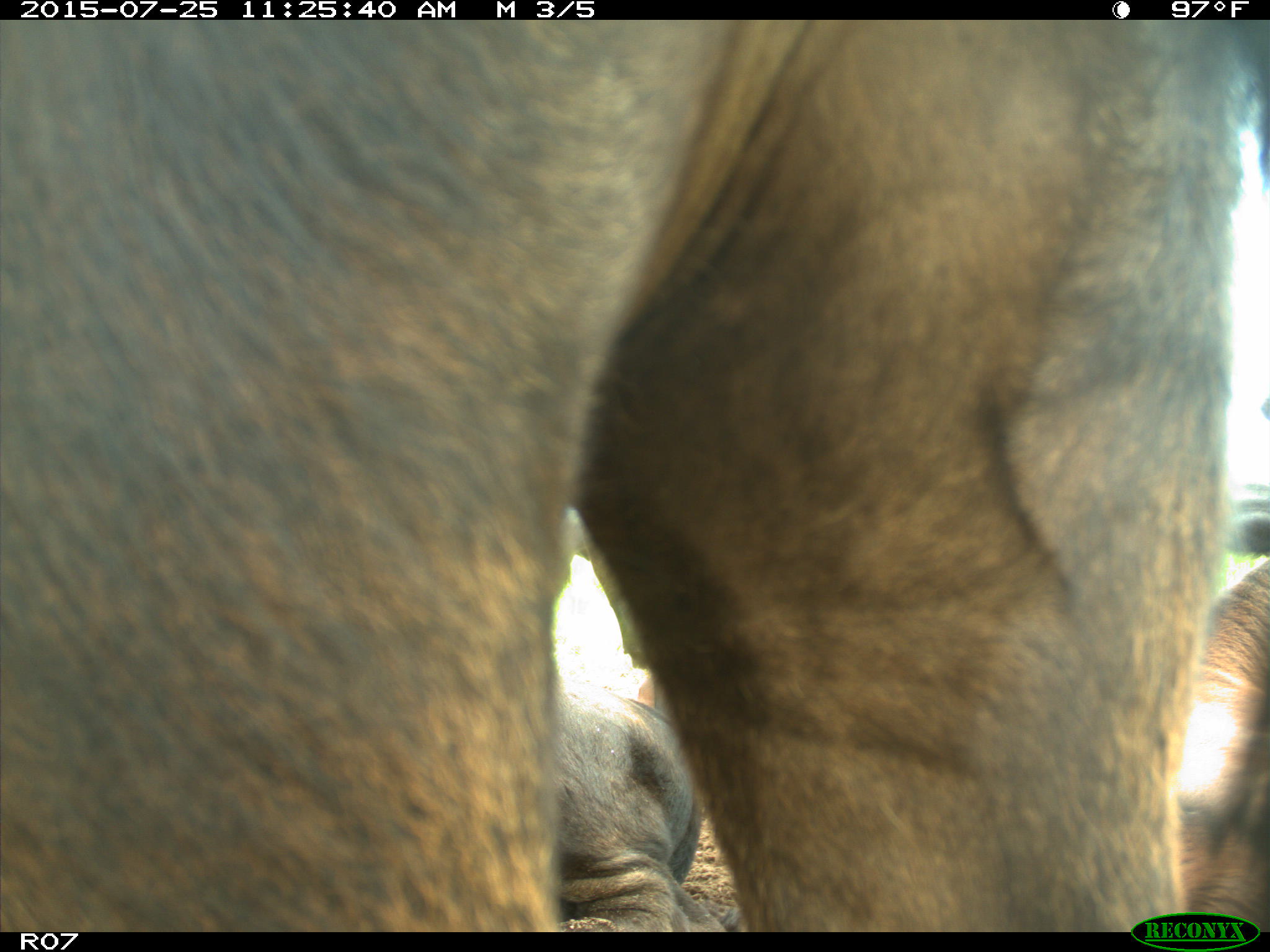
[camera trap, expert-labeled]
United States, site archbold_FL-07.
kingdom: Animalia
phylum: Chordata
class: Mammalia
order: Artiodactyla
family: Bovidae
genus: Bos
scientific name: Bos taurus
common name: domestic cow